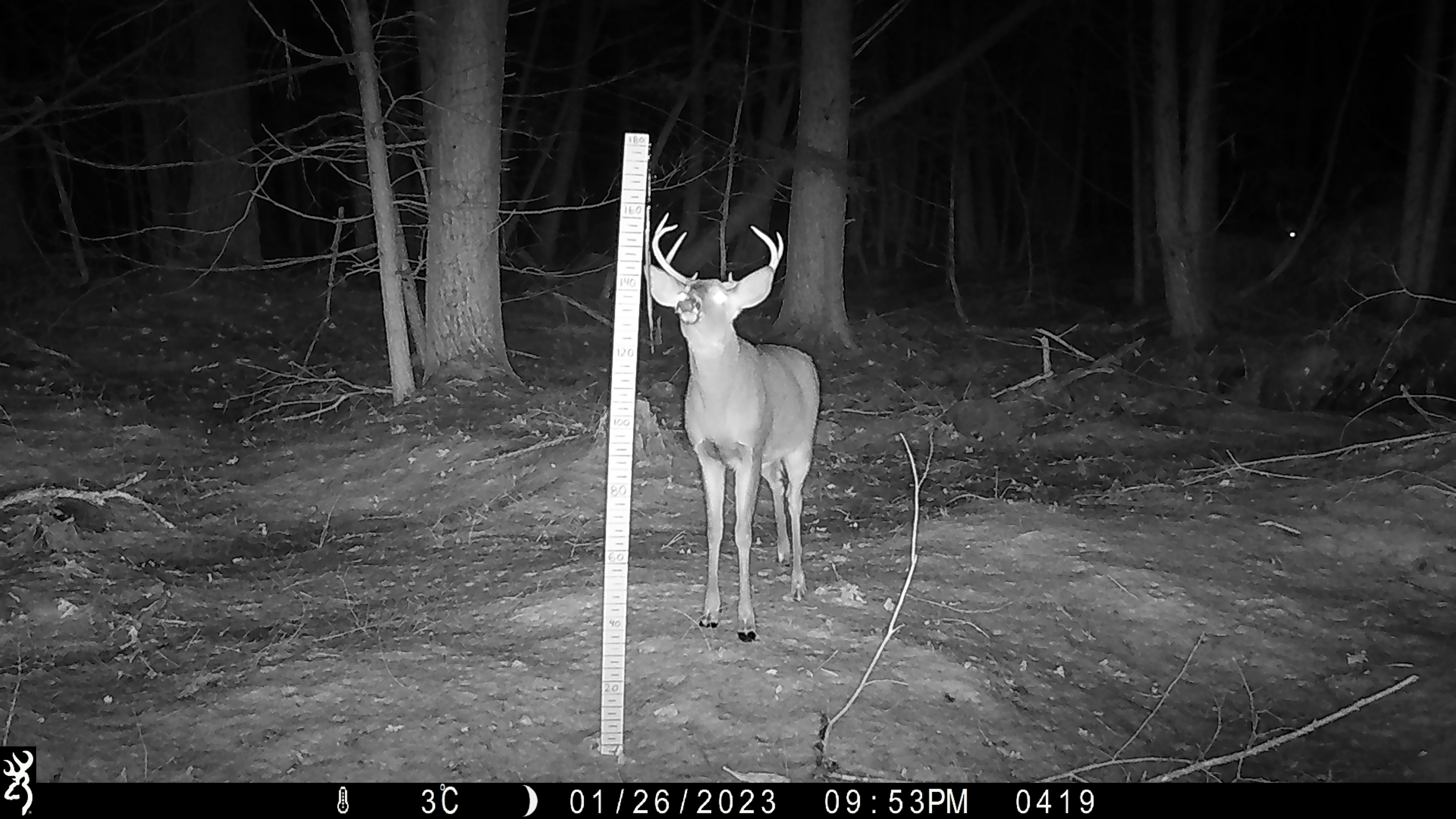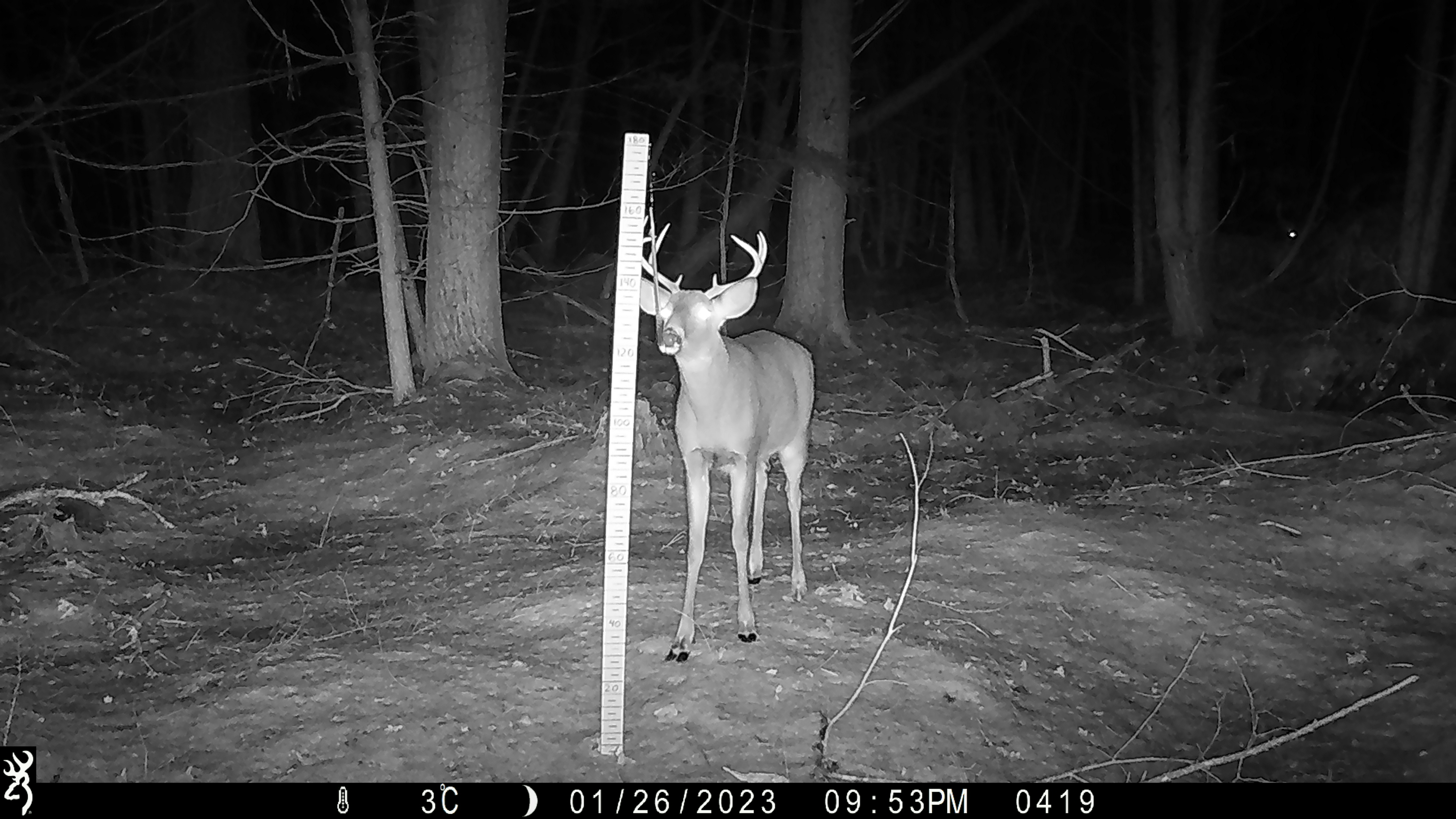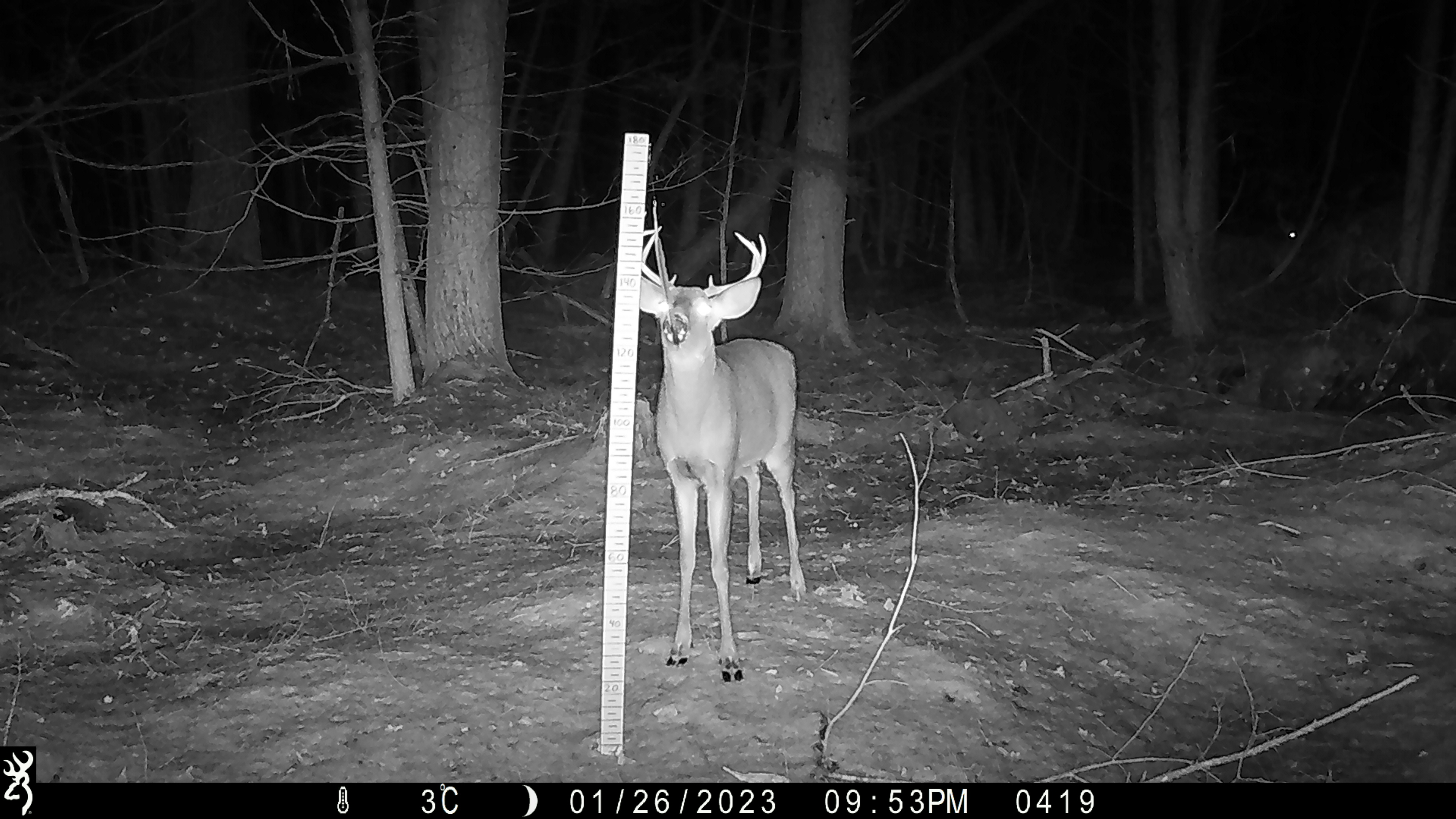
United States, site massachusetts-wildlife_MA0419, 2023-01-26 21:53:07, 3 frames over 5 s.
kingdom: Animalia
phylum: Chordata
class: Mammalia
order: Artiodactyla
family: Cervidae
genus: Odocoileus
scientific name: Odocoileus virginianus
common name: white-tailed deer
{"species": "white-tailed deer (Odocoileus virginianus)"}